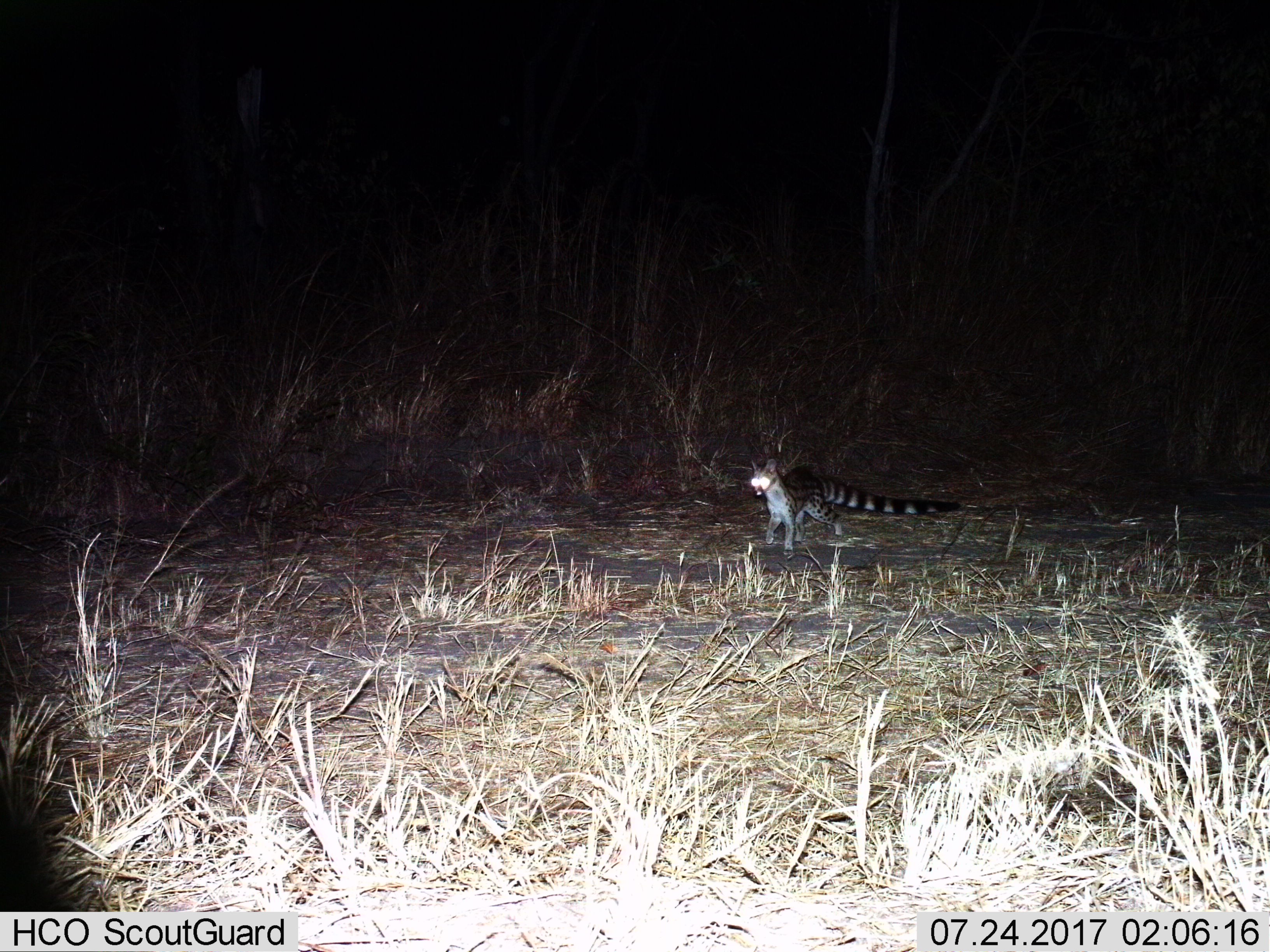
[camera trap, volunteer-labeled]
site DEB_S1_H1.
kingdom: Animalia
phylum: Chordata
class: Mammalia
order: Carnivora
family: Viverridae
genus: Genetta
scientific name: Genetta genetta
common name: small-spotted genet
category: genetcommonsmallspotted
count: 1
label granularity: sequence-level